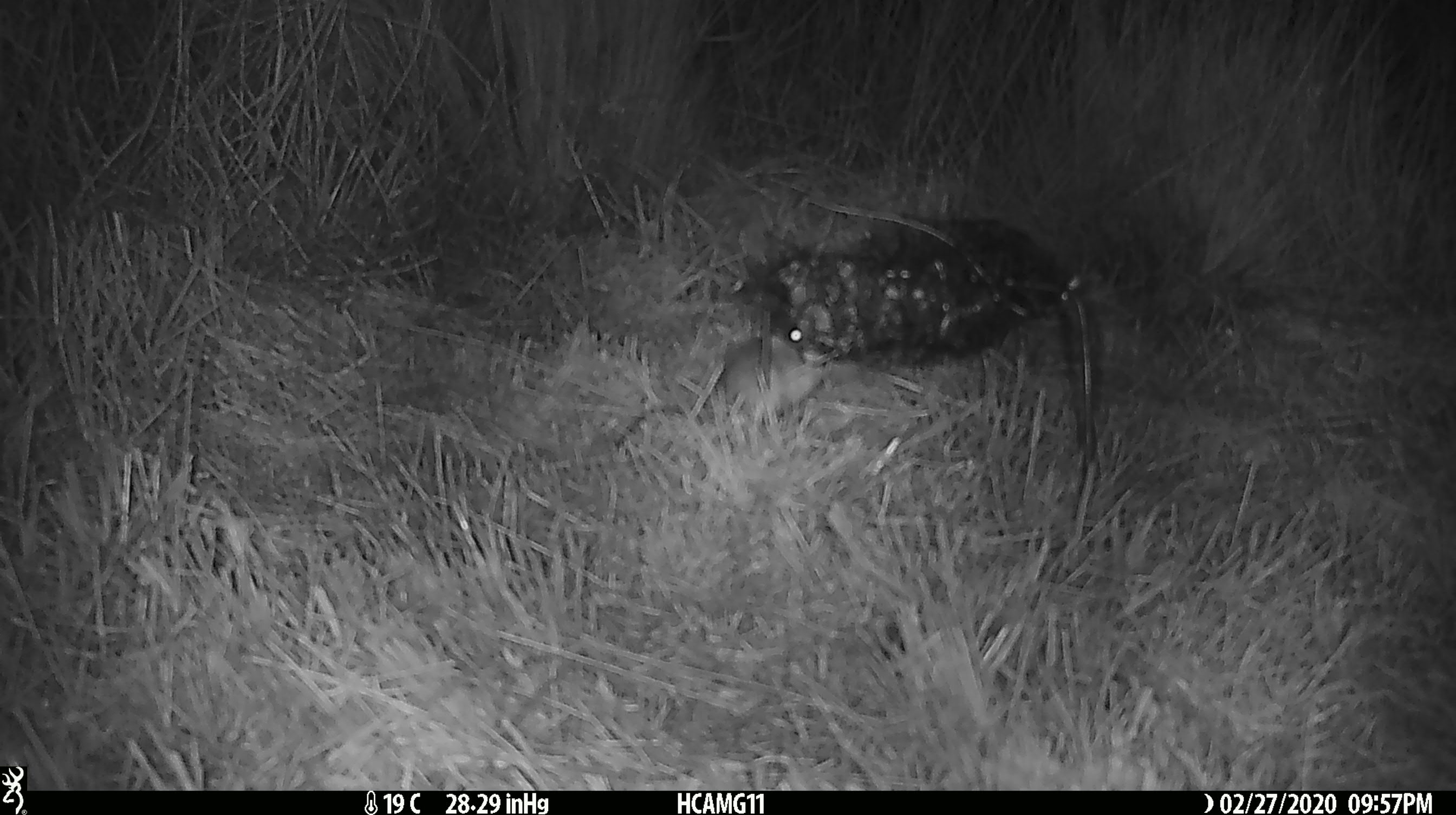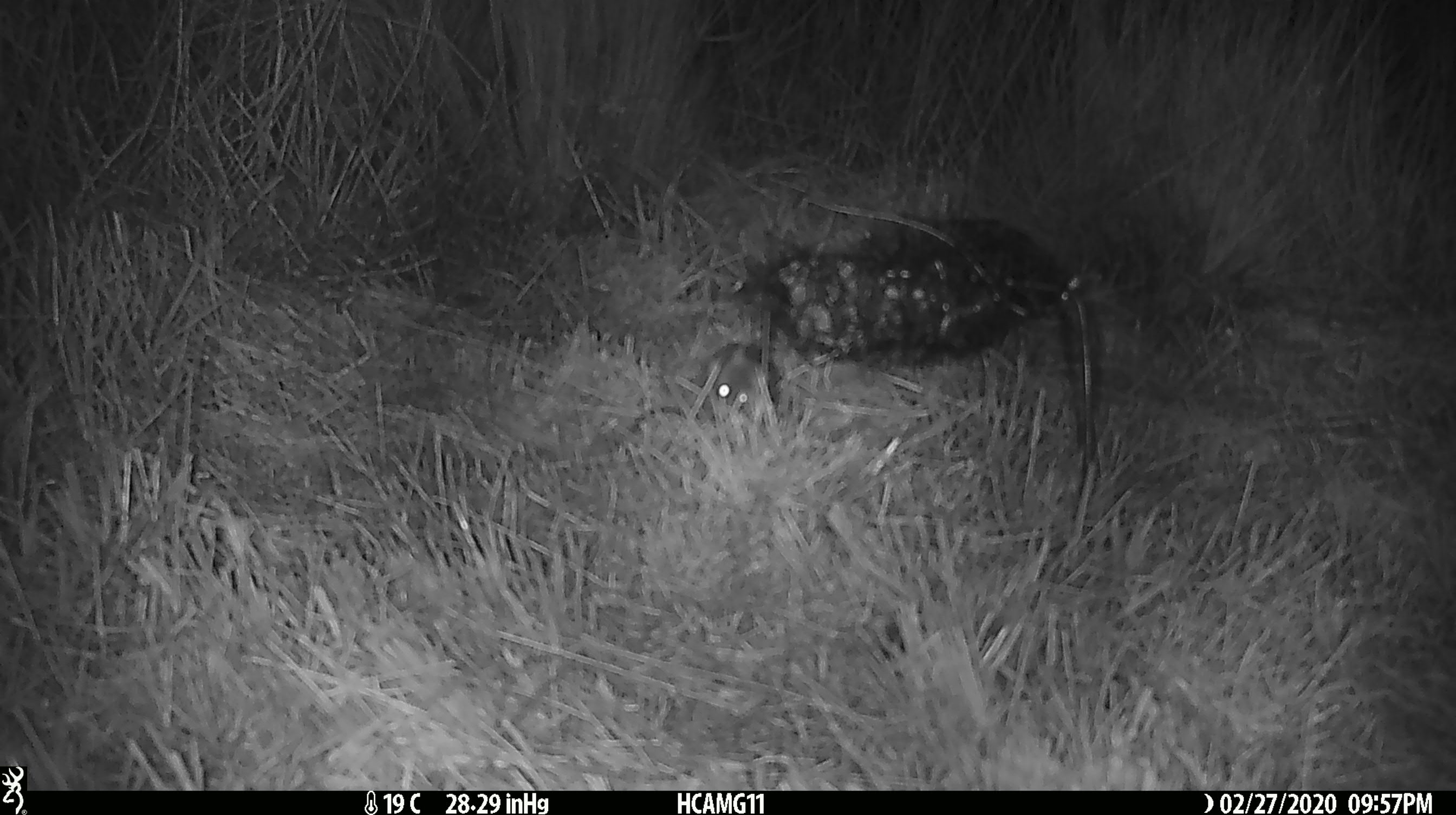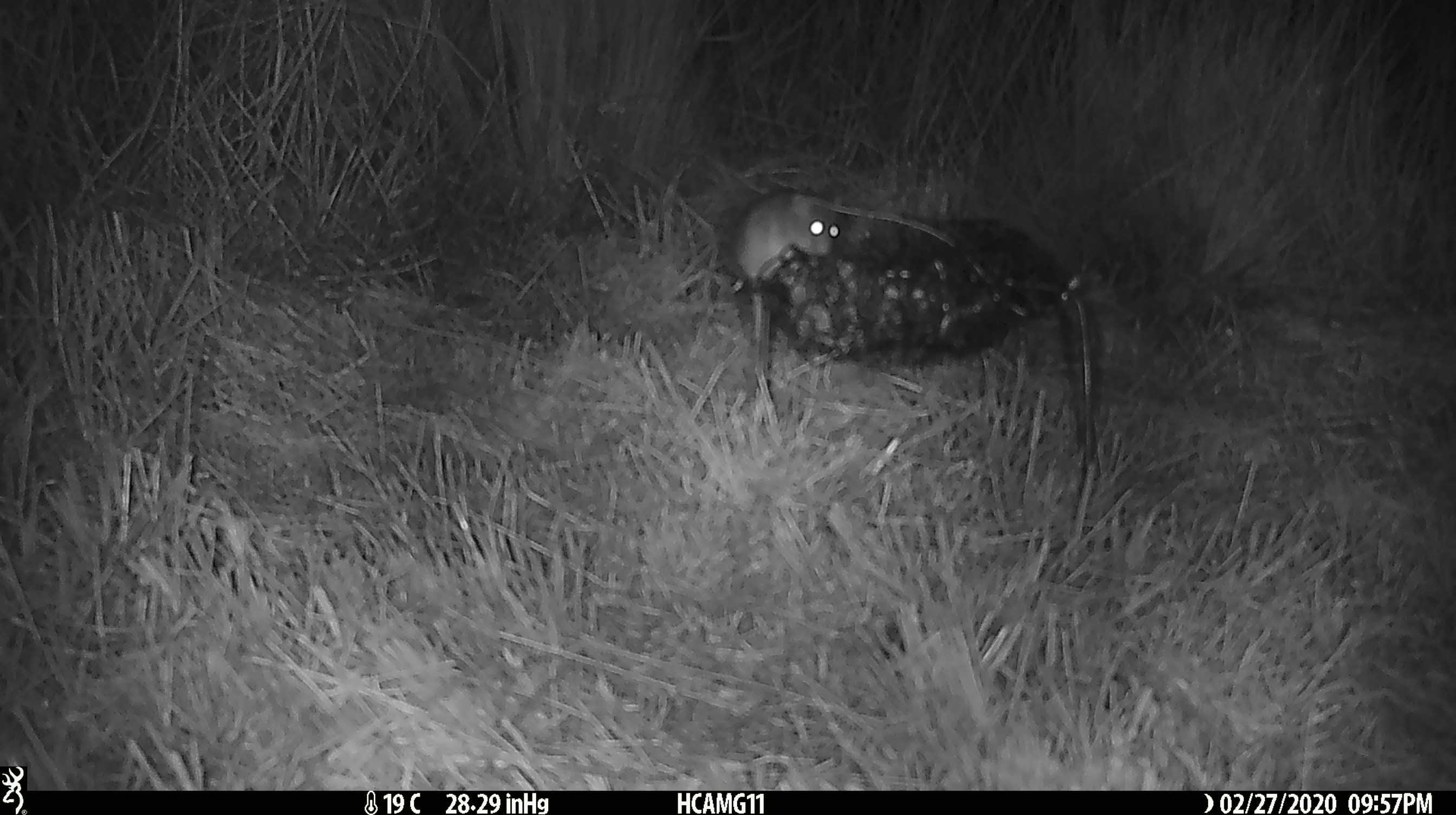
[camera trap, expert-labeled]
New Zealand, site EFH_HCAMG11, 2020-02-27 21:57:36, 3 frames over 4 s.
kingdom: Animalia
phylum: Chordata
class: Mammalia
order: Rodentia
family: Muridae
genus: Mus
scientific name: Mus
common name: mouse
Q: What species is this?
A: Mouse (Mus).